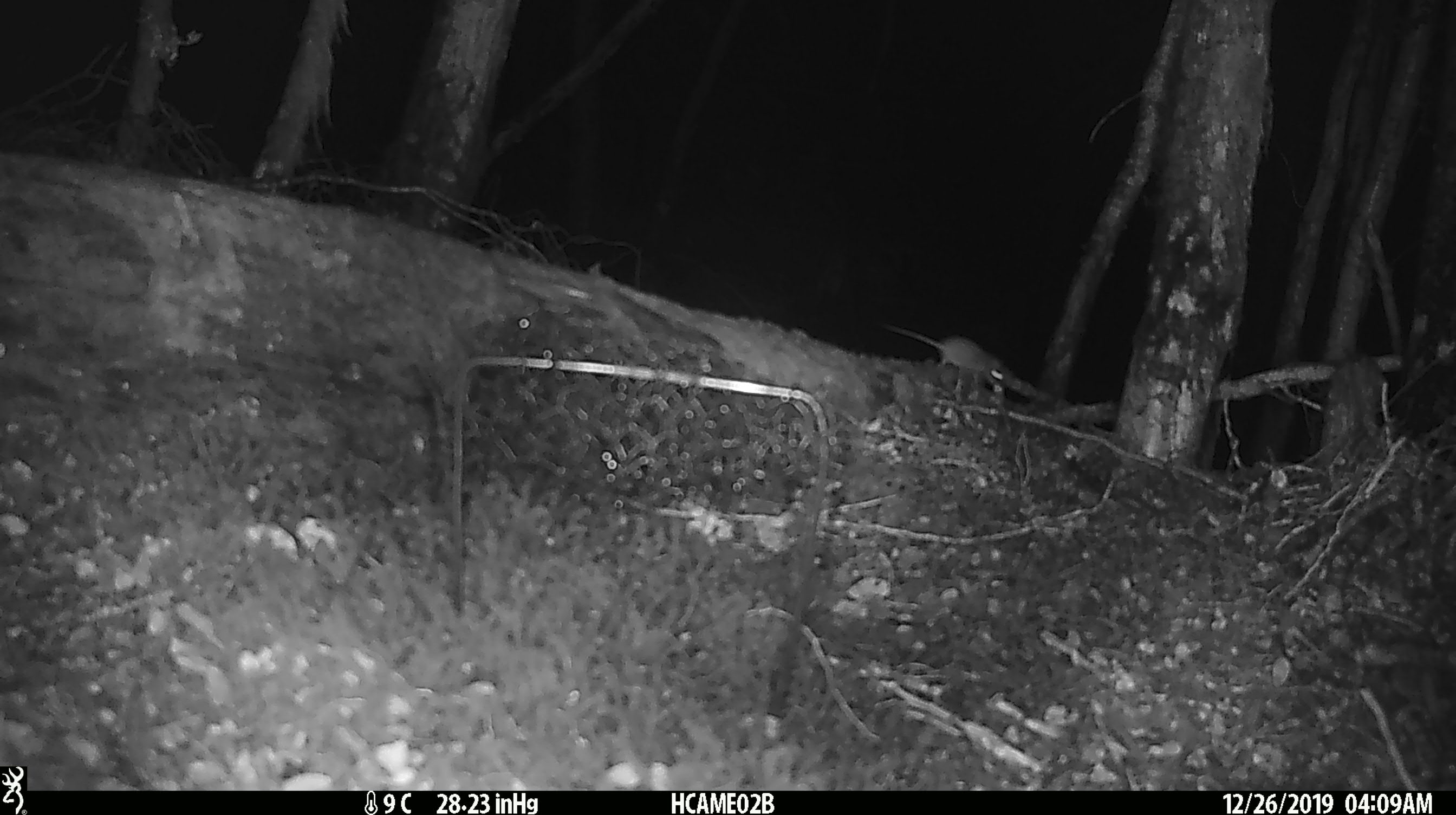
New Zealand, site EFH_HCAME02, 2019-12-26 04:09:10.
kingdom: Animalia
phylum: Chordata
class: Mammalia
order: Rodentia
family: Muridae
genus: Mus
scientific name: Mus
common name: mouse